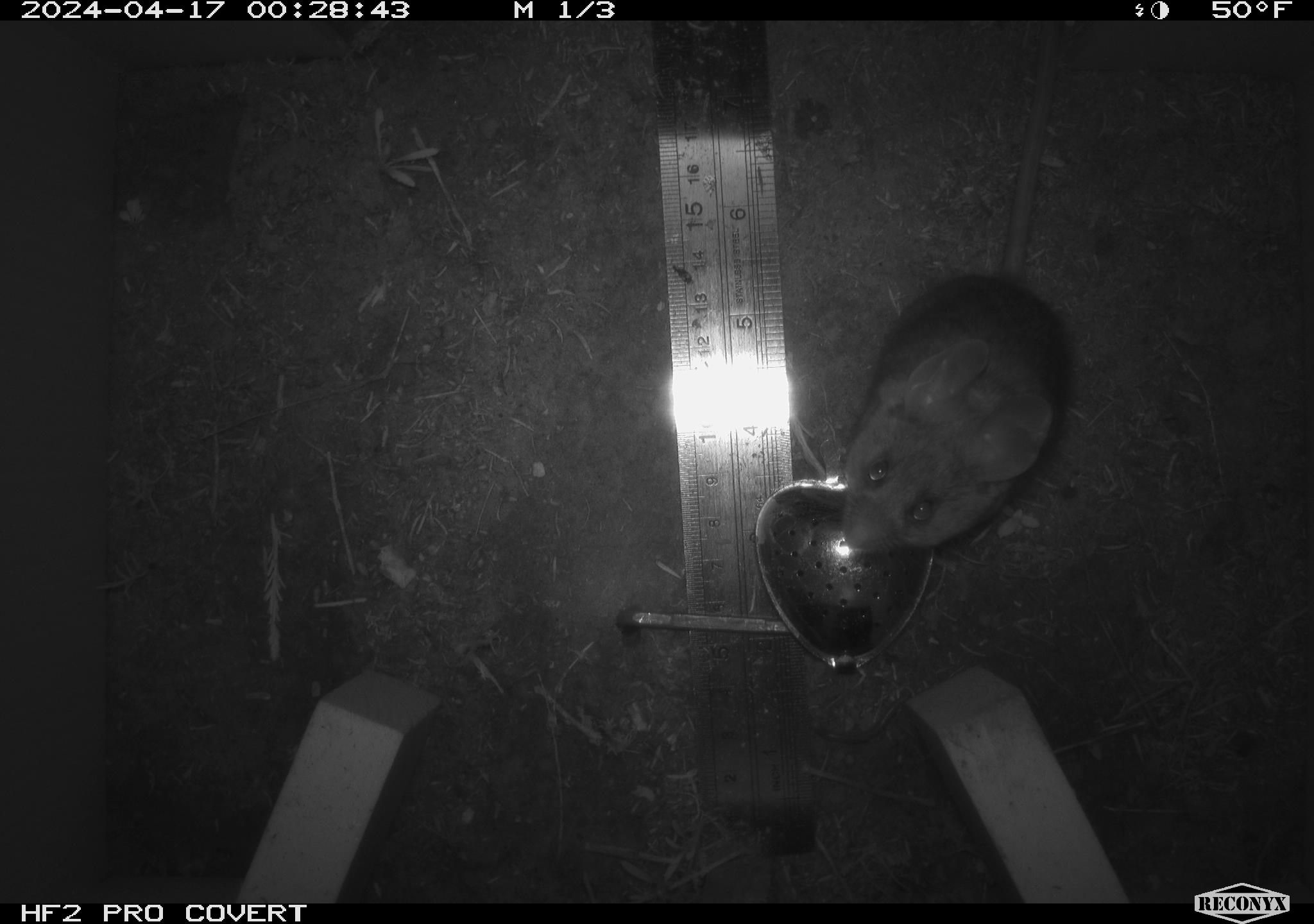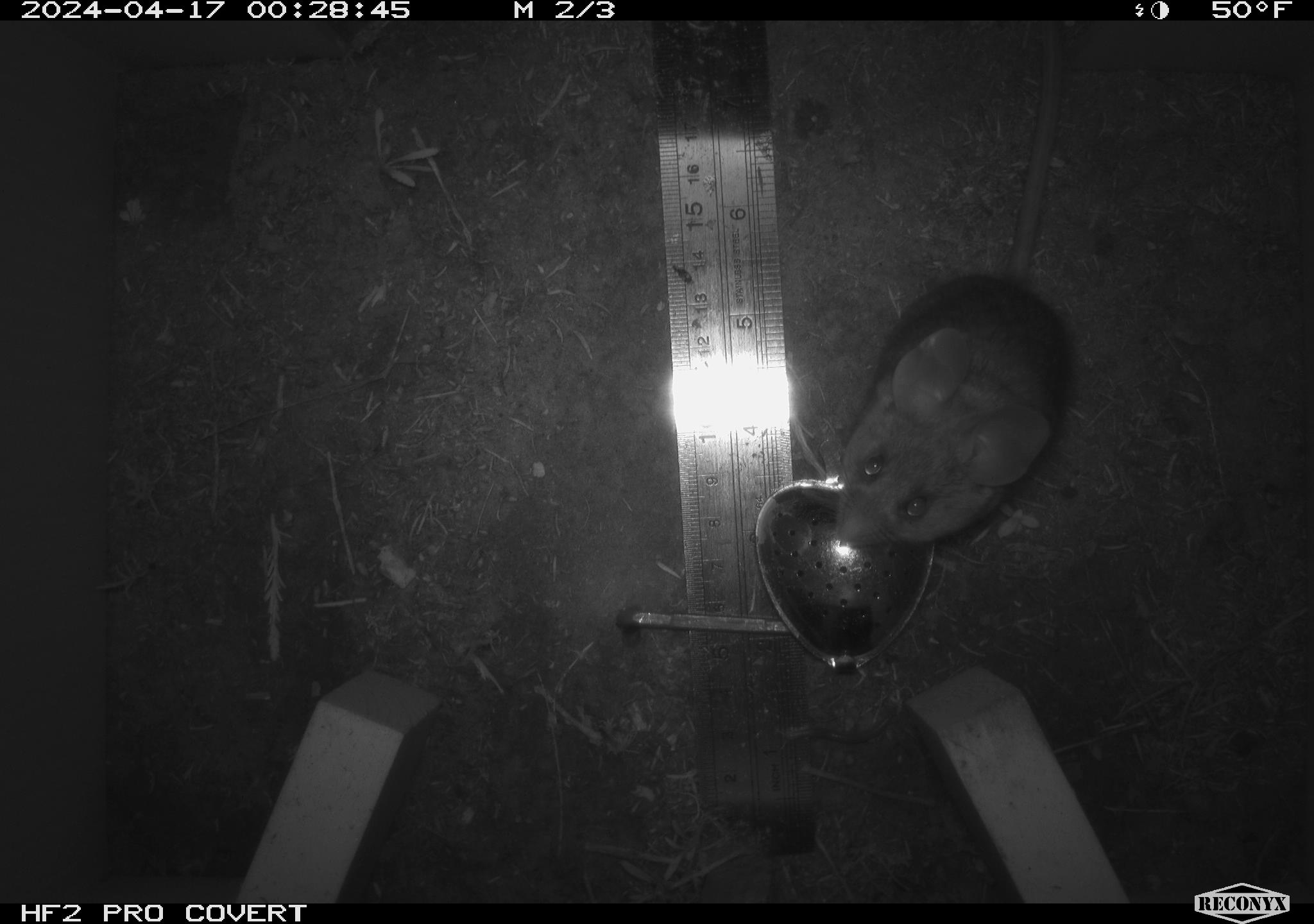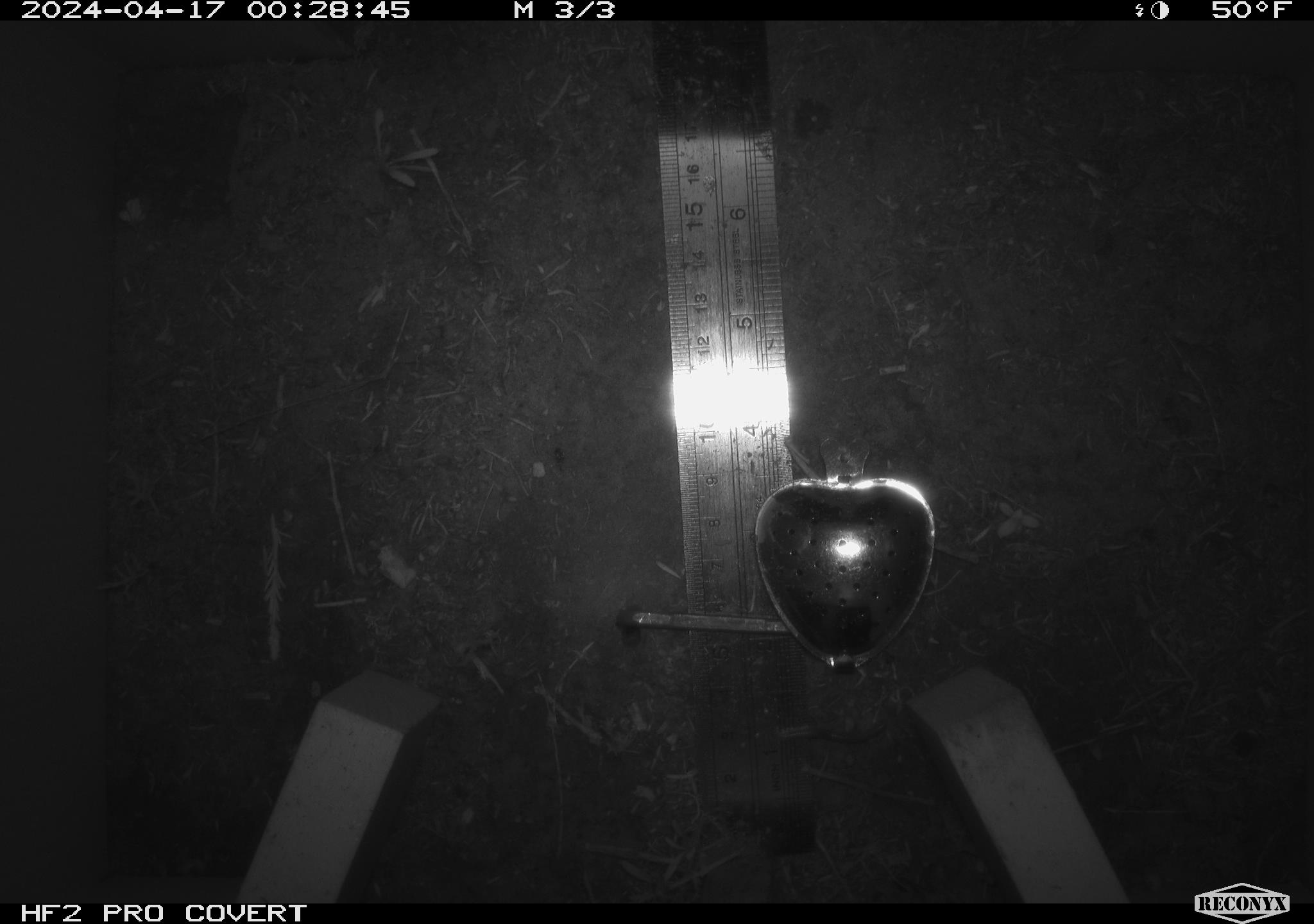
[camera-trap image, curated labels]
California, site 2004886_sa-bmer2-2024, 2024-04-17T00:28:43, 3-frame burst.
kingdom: Animalia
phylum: Chordata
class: Mammalia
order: Rodentia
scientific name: Rodentia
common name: mouse species